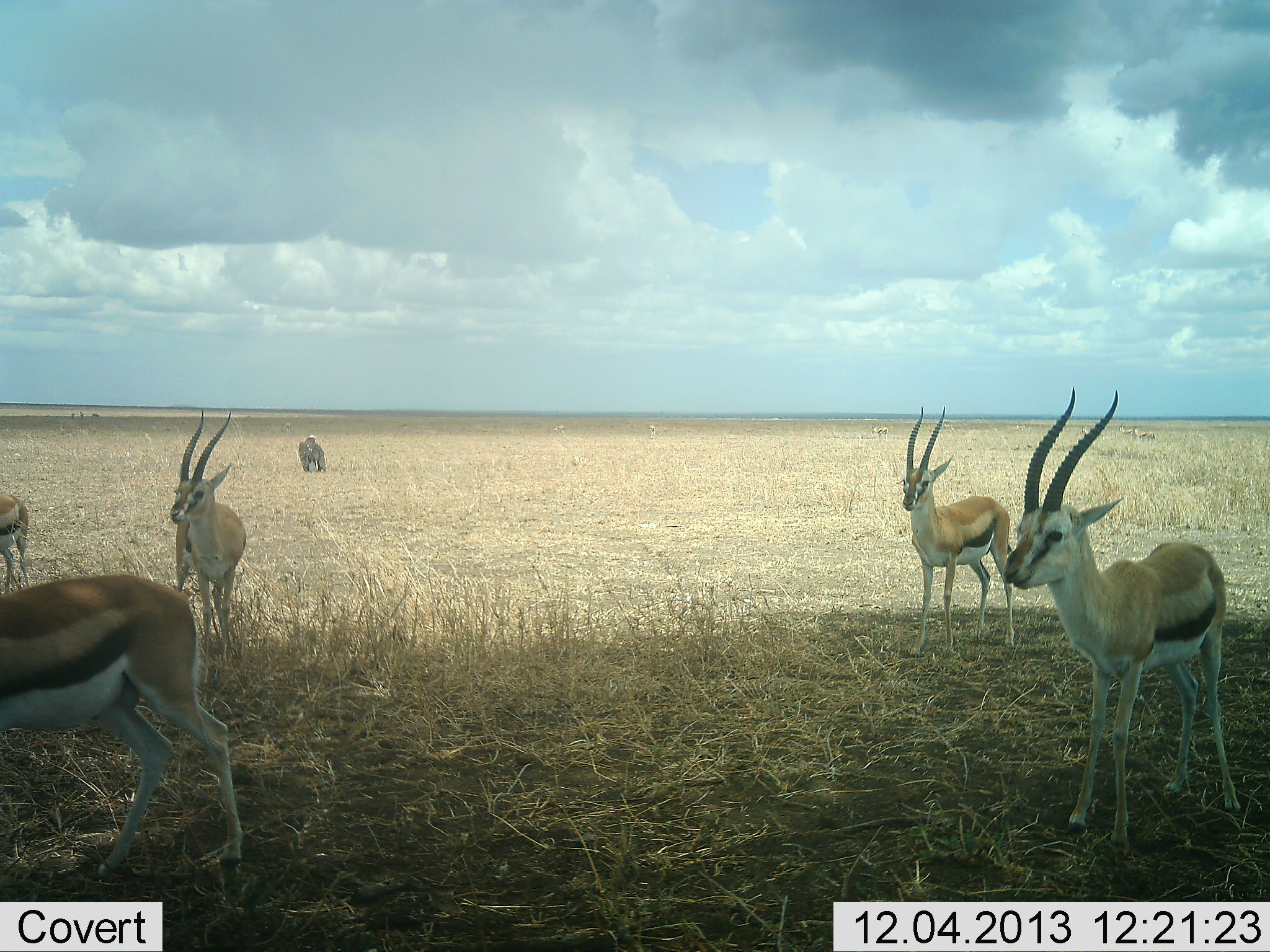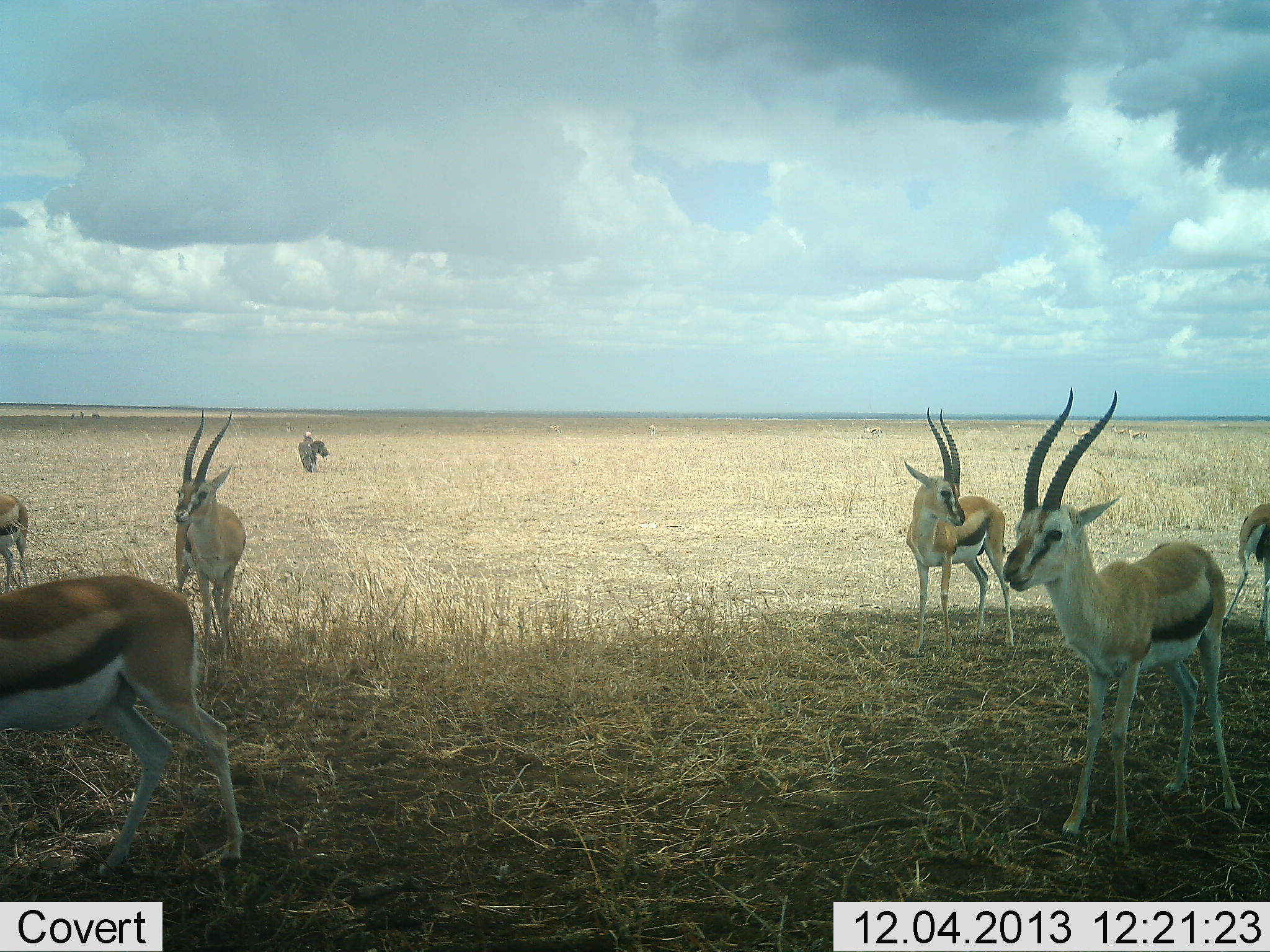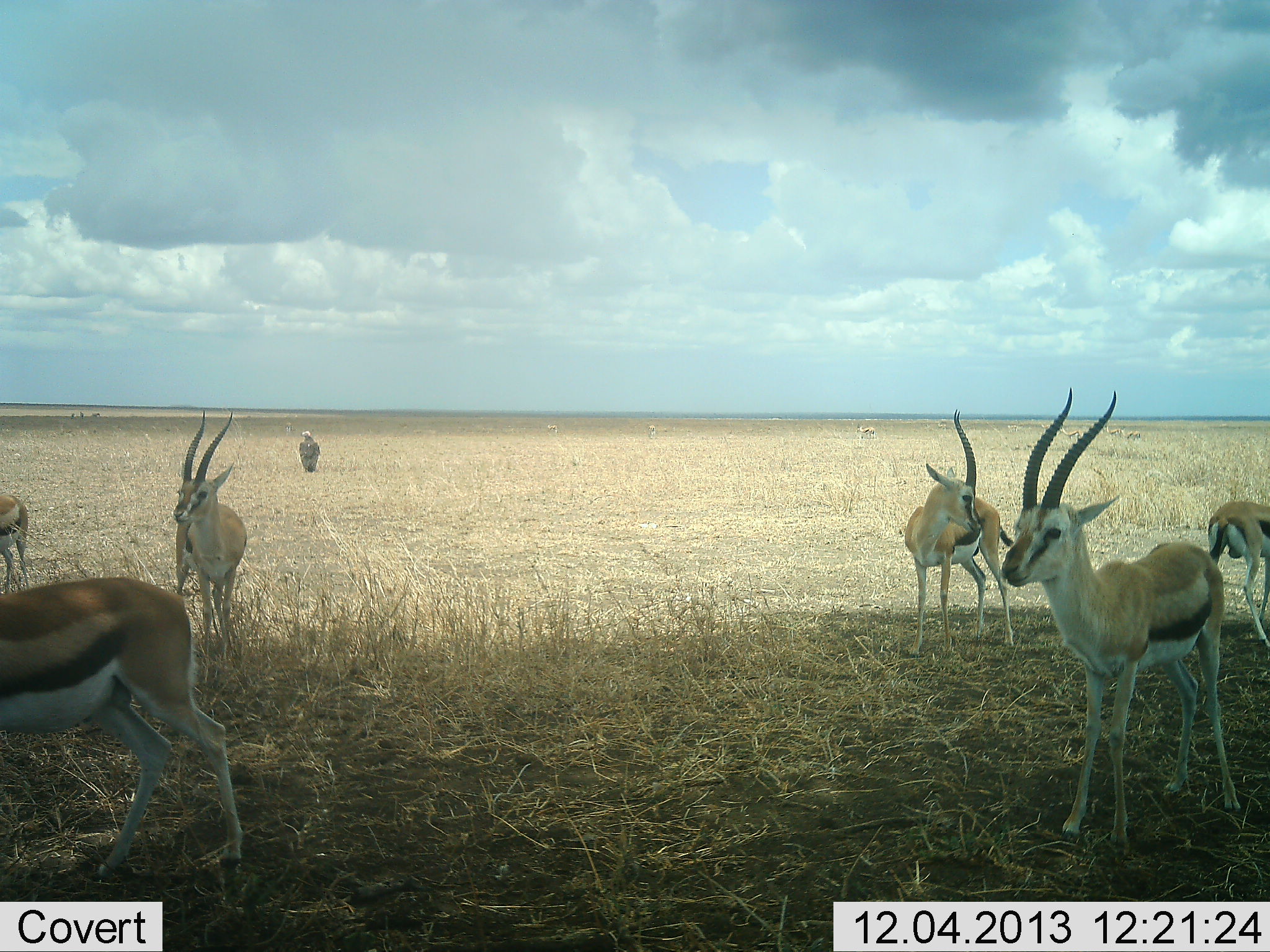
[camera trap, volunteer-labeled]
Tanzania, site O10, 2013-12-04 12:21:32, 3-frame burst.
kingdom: Animalia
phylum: Chordata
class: Mammalia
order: Artiodactyla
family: Bovidae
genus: Eudorcas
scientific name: Eudorcas thomsonii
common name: thomson's gazelle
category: gazellethomsons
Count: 6.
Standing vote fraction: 100%.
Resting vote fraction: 0%.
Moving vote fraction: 25%.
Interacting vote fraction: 0%.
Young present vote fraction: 0%.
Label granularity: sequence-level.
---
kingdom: Animalia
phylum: Chordata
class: Aves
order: Accipitriformes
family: Accipitridae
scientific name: Accipitridae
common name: vulture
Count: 1.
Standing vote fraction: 100%.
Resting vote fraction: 0%.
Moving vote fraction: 0%.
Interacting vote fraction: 0%.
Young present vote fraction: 0%.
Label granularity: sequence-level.